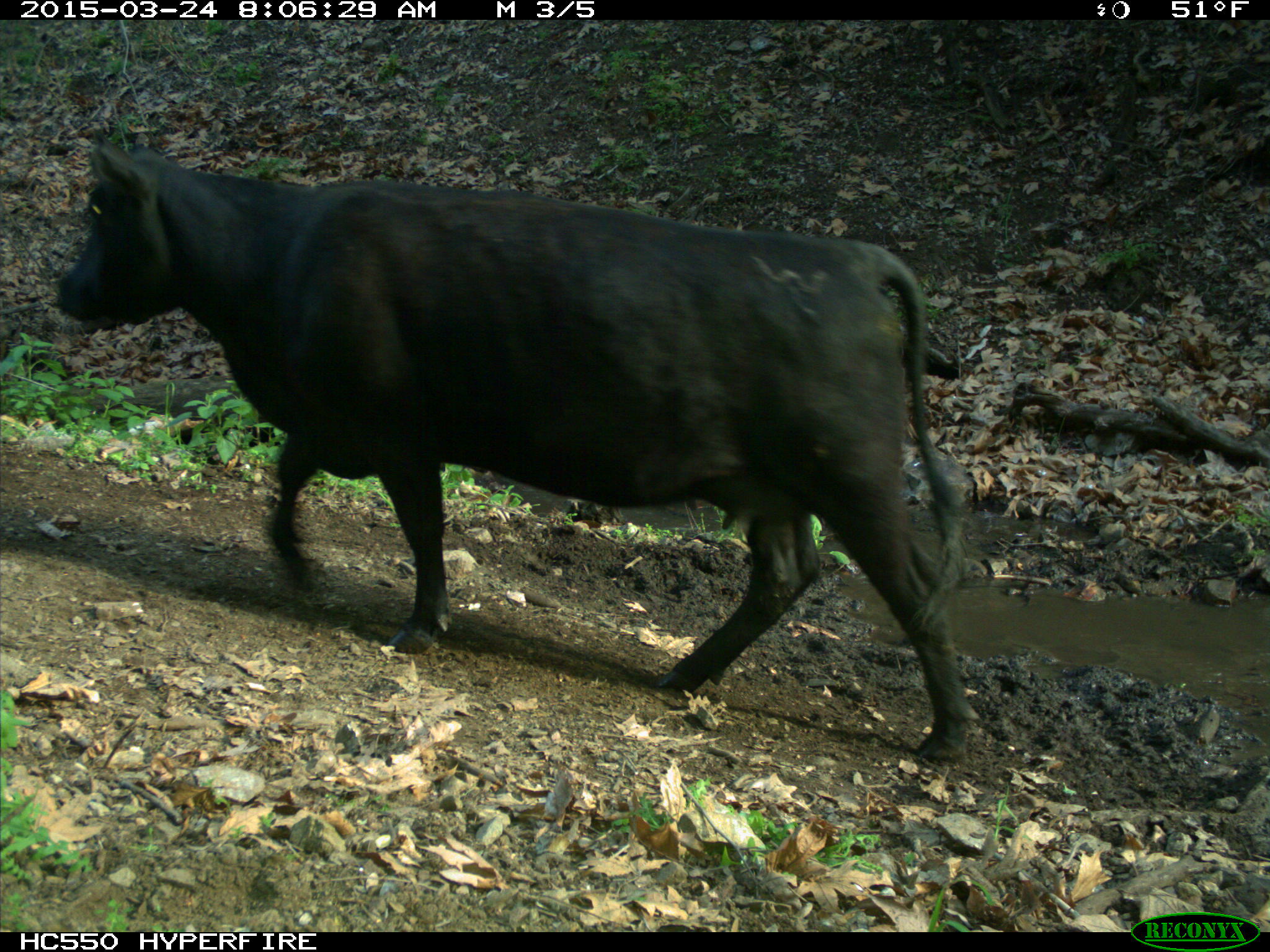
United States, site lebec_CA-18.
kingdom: Animalia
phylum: Chordata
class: Mammalia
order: Artiodactyla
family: Bovidae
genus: Bos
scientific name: Bos taurus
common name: domestic cow